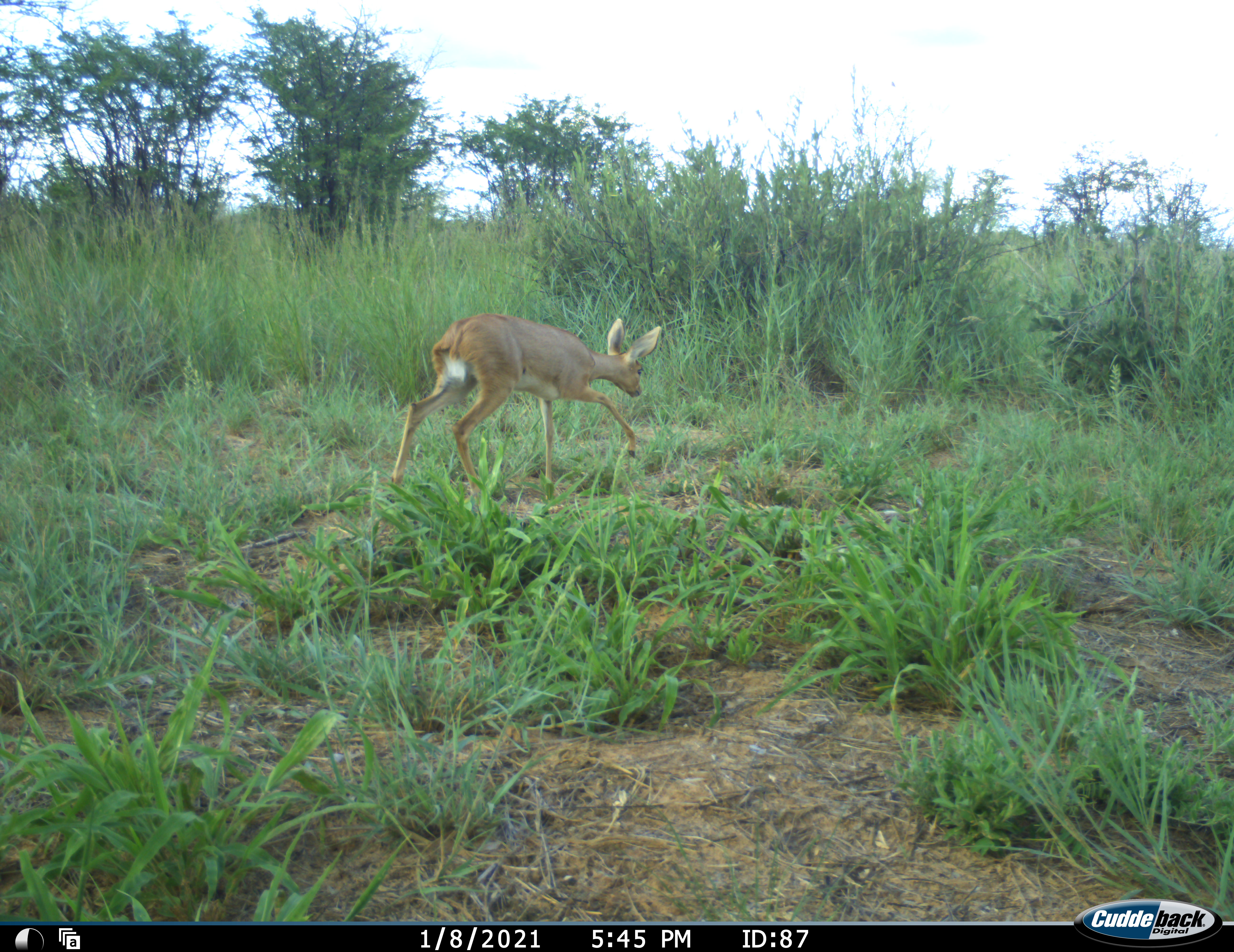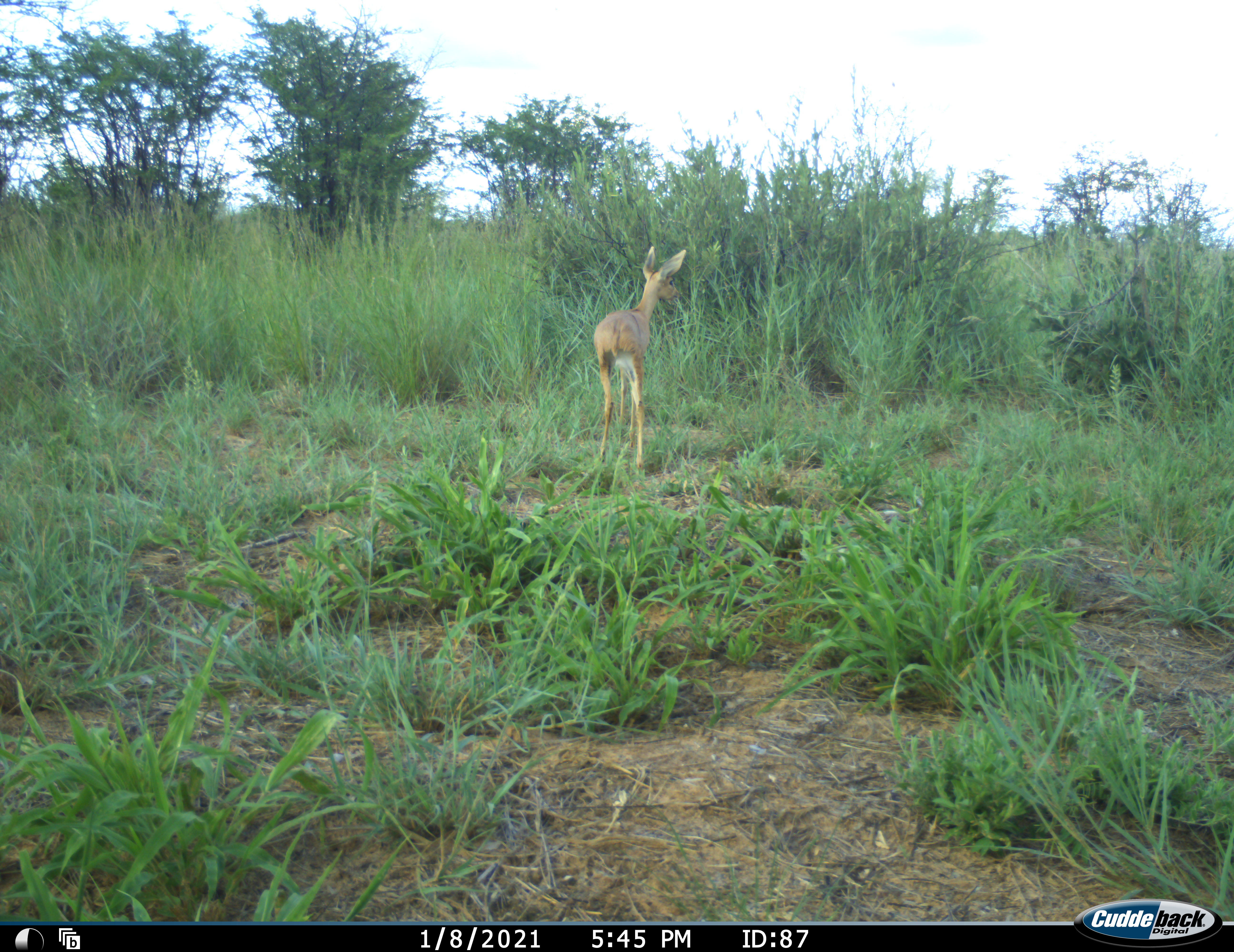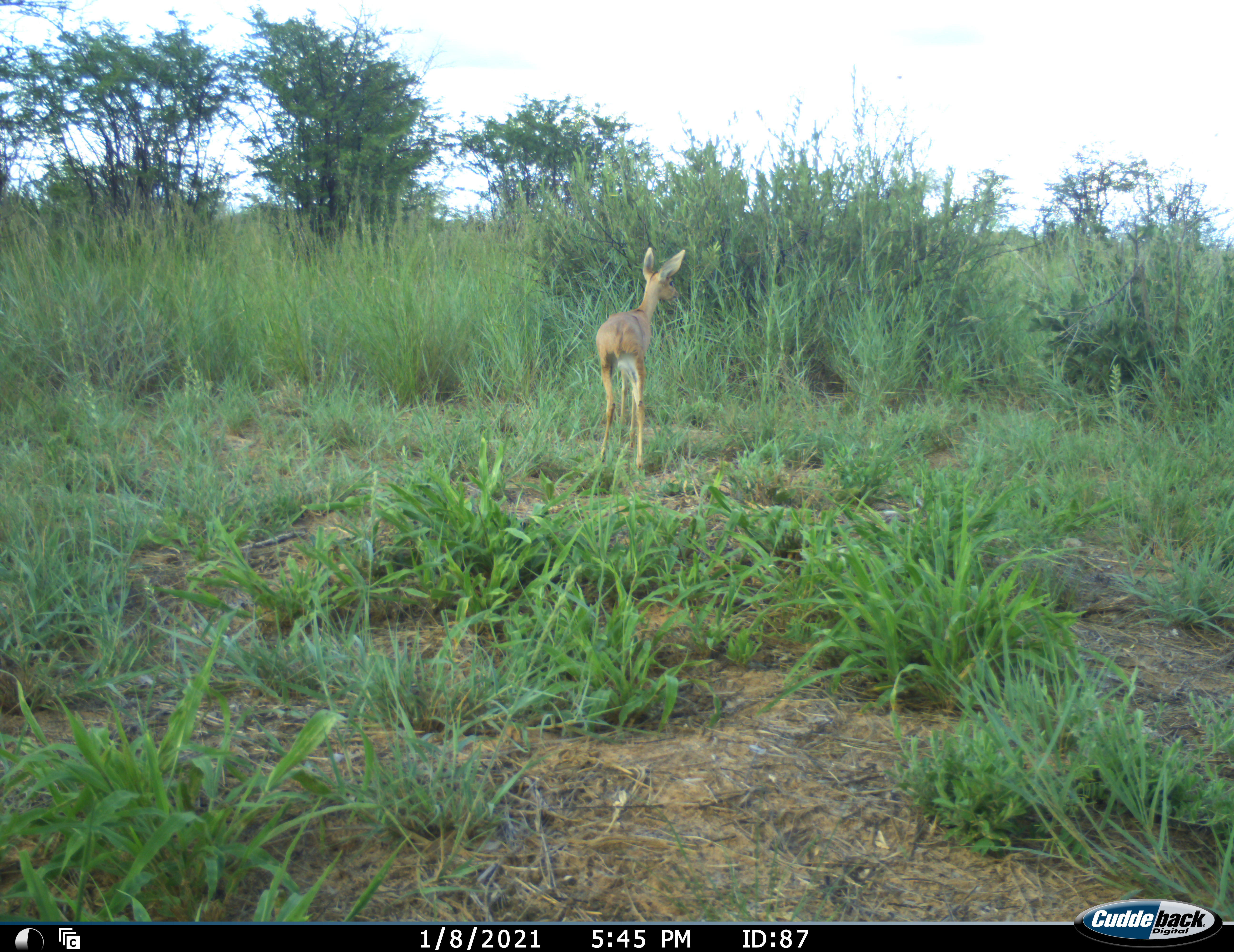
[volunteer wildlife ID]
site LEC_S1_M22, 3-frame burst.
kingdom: Animalia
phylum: Chordata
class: Mammalia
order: Artiodactyla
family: Bovidae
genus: Raphicerus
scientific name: Raphicerus campestris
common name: steenbok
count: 1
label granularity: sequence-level